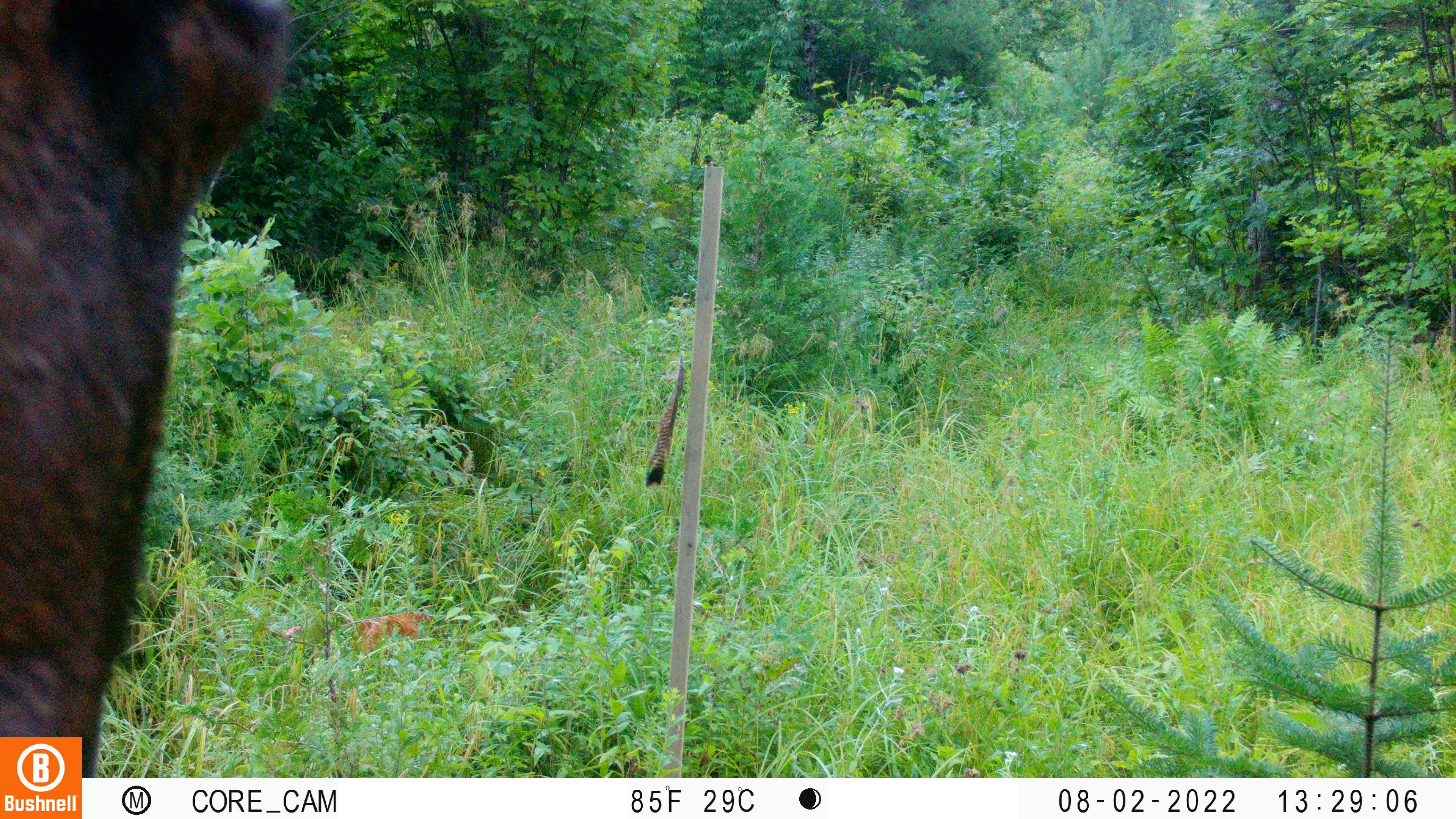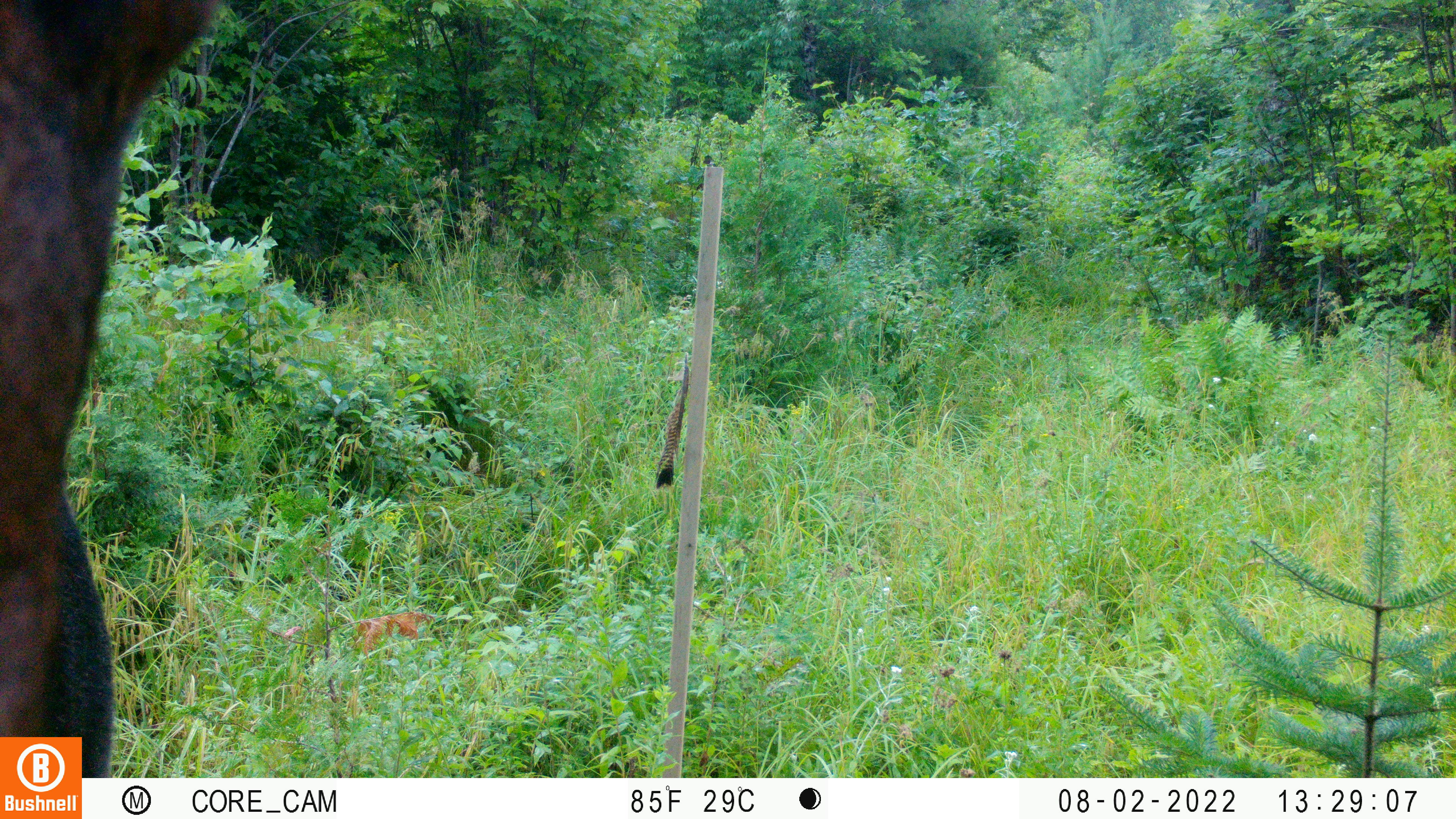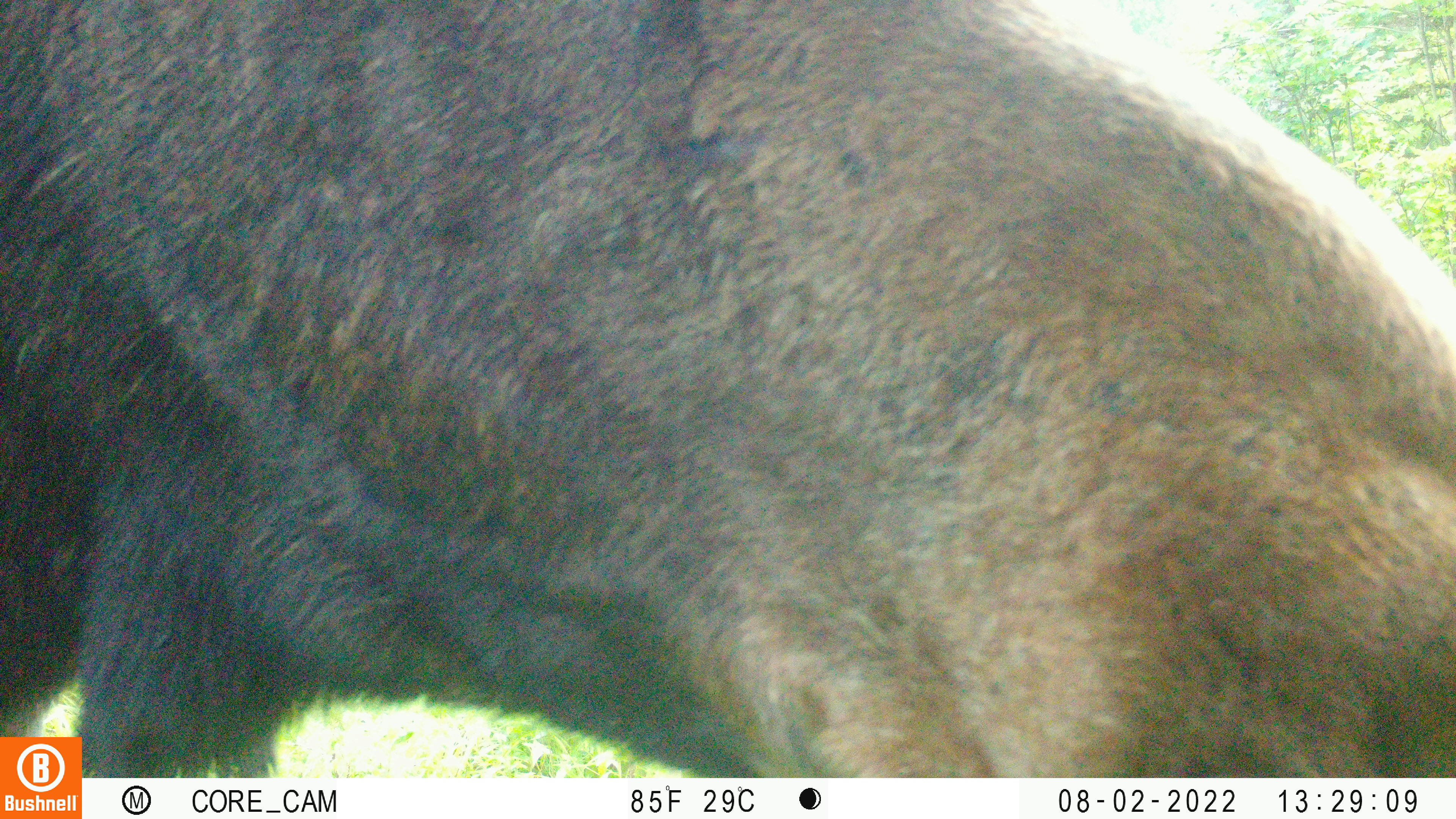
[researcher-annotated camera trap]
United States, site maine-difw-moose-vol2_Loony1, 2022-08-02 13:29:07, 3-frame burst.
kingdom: Animalia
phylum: Chordata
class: Mammalia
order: Artiodactyla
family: Cervidae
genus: Alces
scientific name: Alces alces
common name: moose